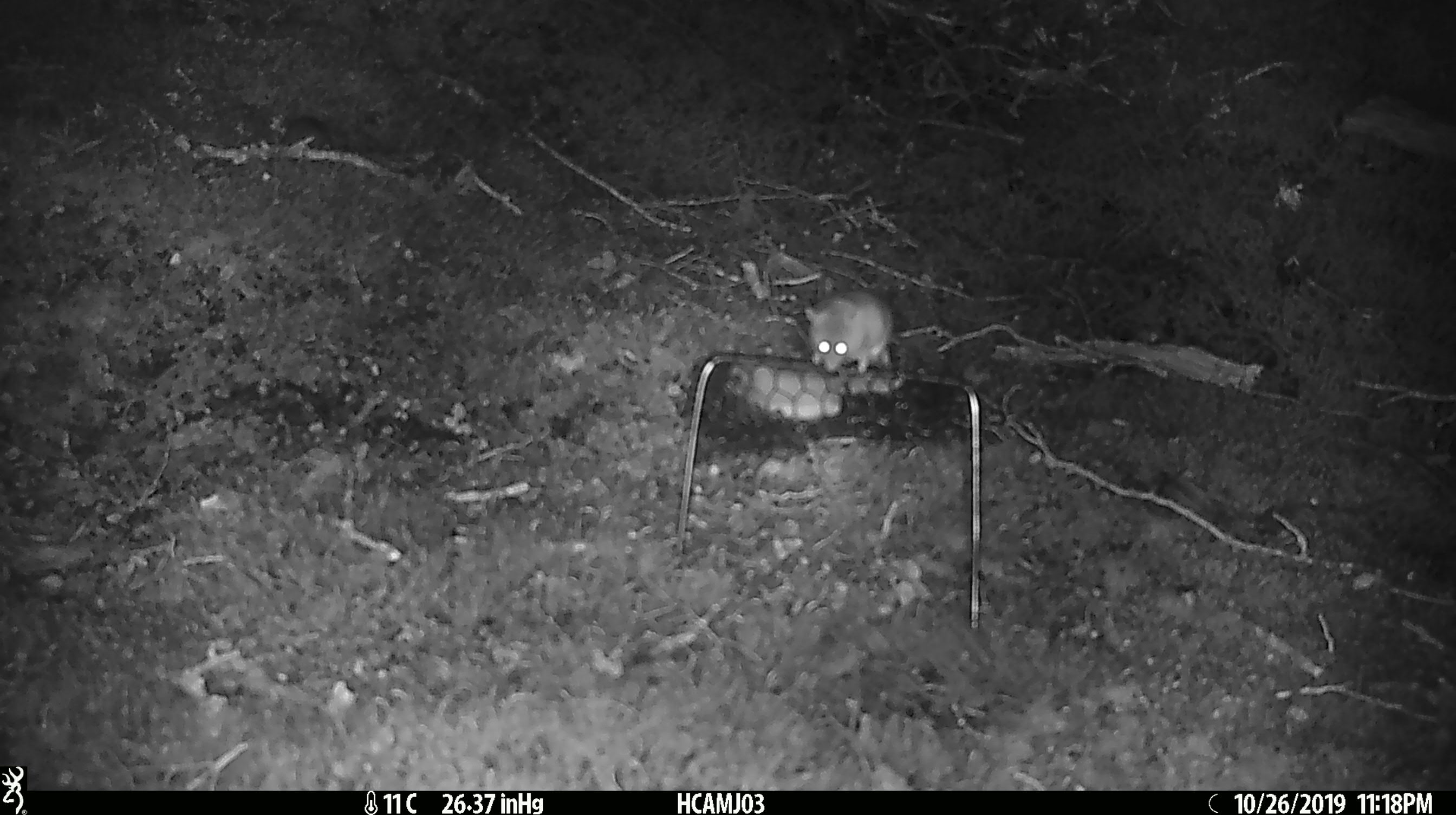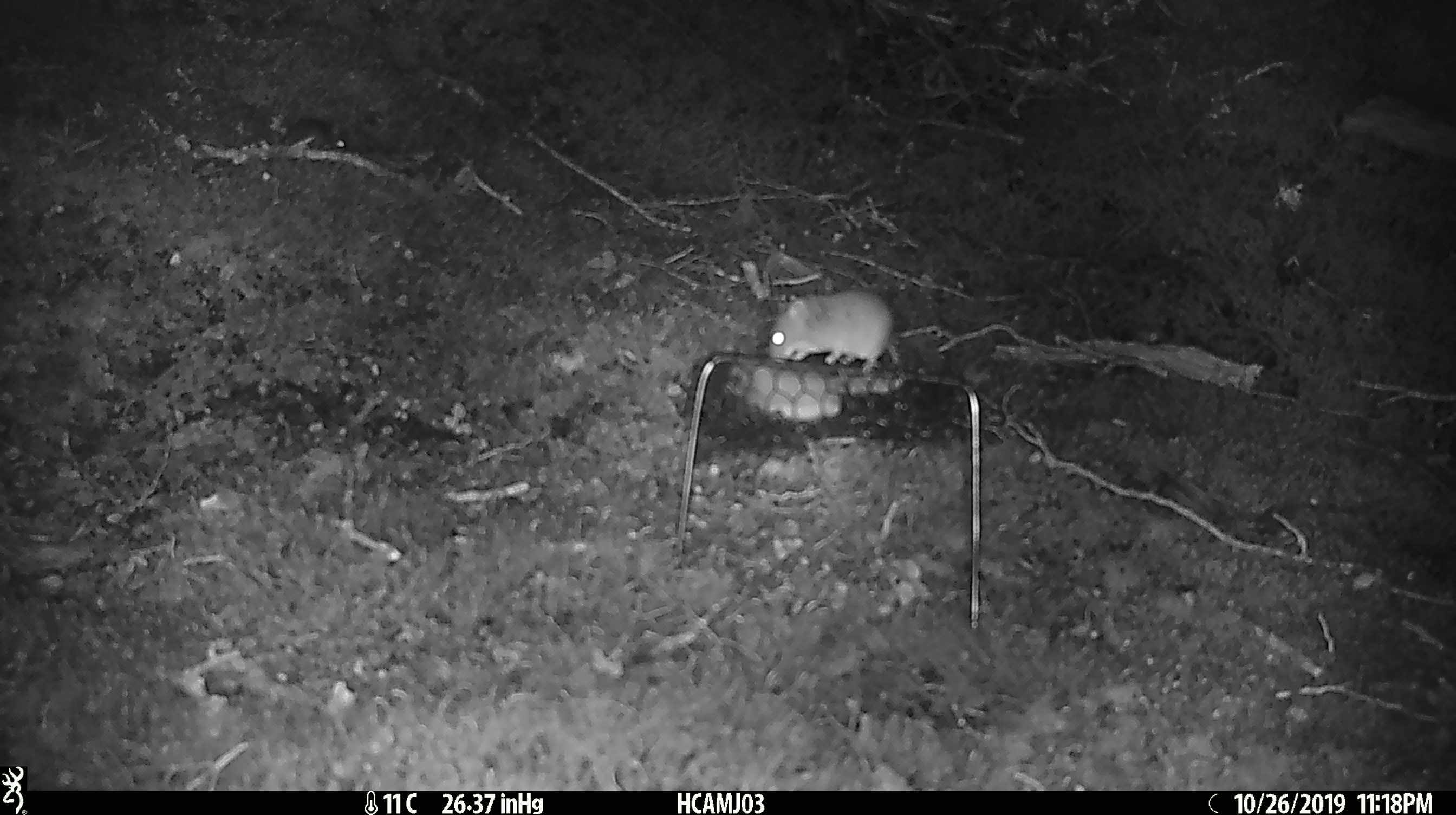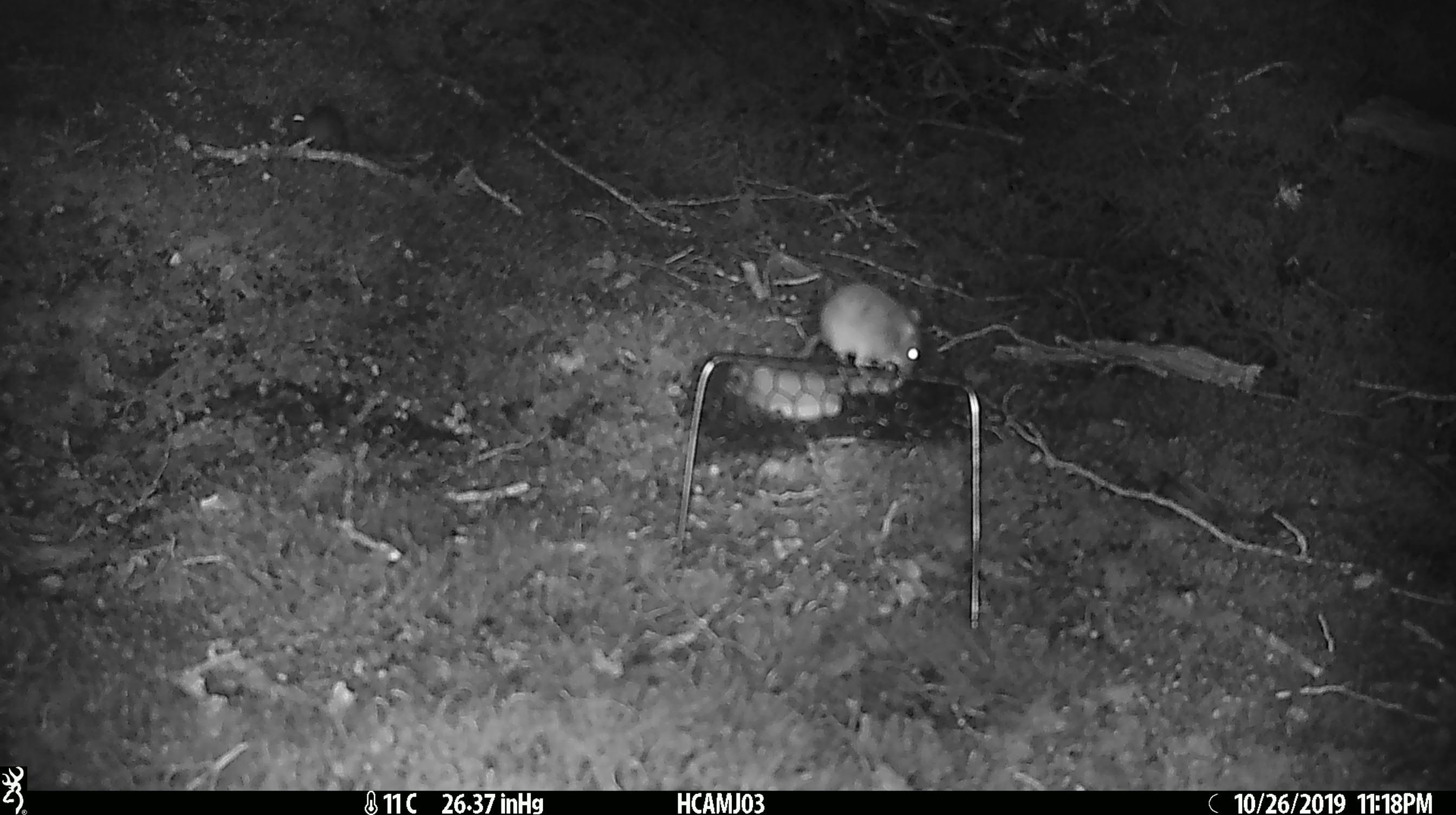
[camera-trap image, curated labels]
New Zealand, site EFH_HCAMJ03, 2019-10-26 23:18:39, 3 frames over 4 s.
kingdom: Animalia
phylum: Chordata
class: Mammalia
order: Rodentia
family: Muridae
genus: Mus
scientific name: Mus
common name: mouse